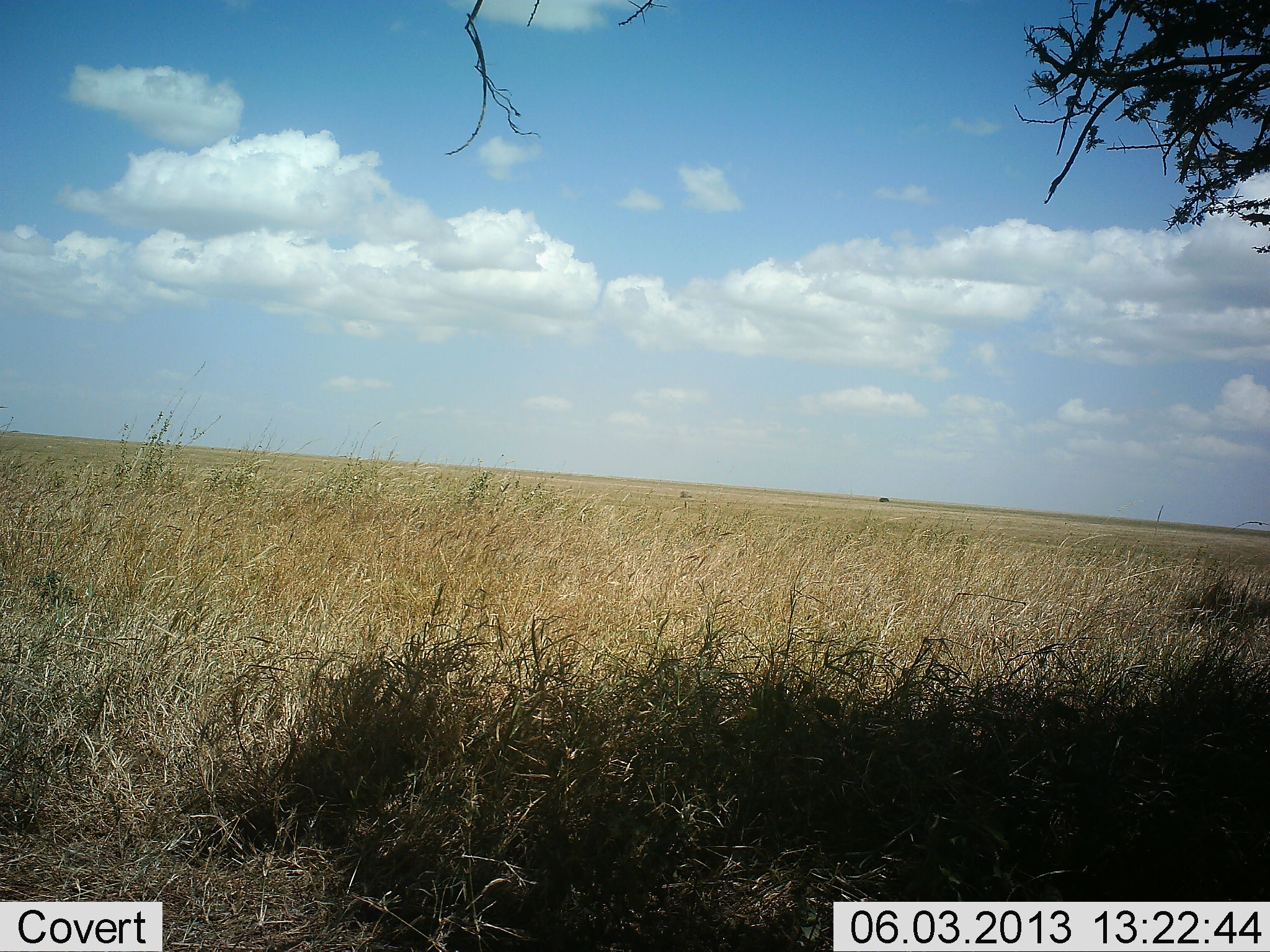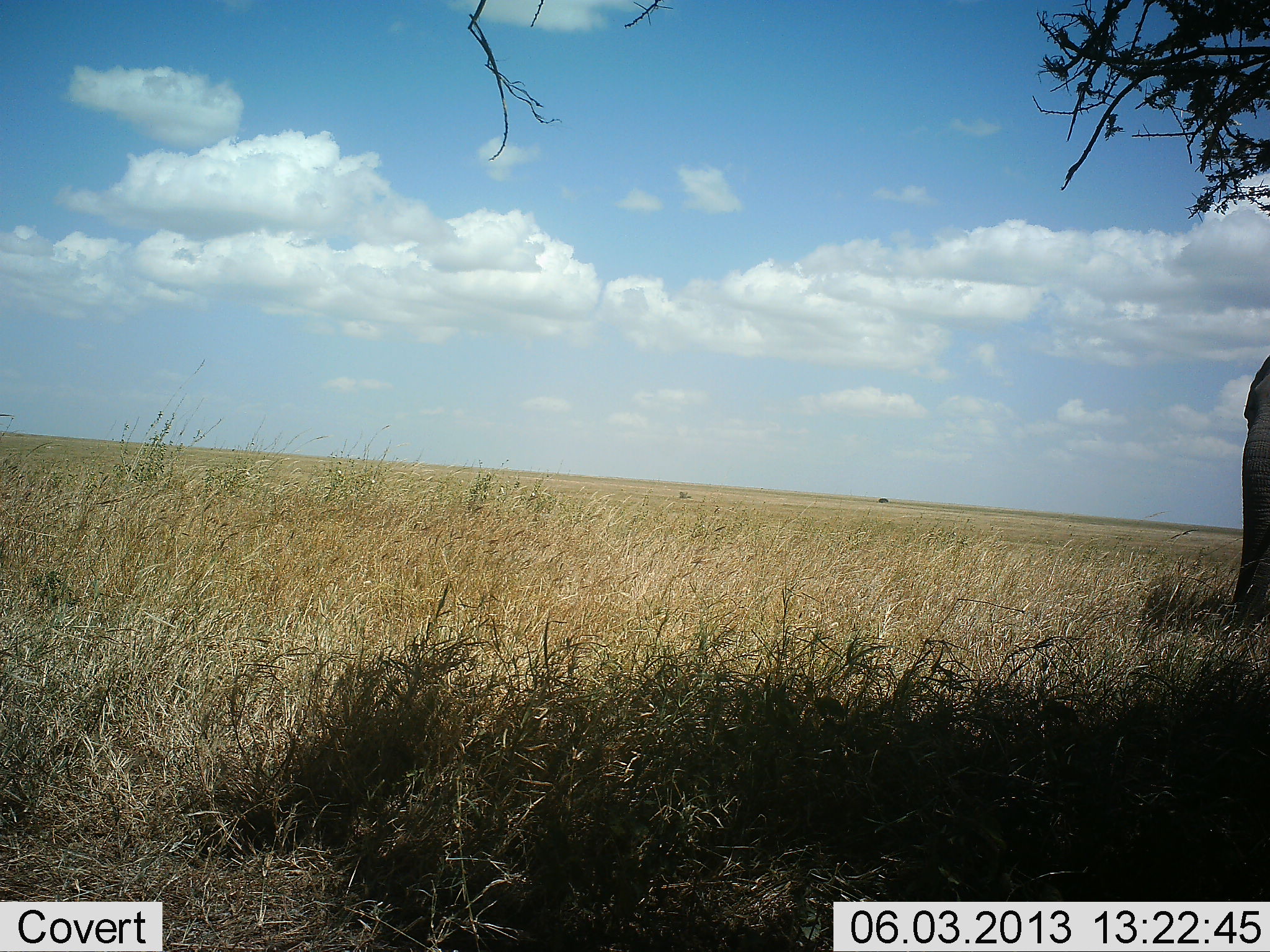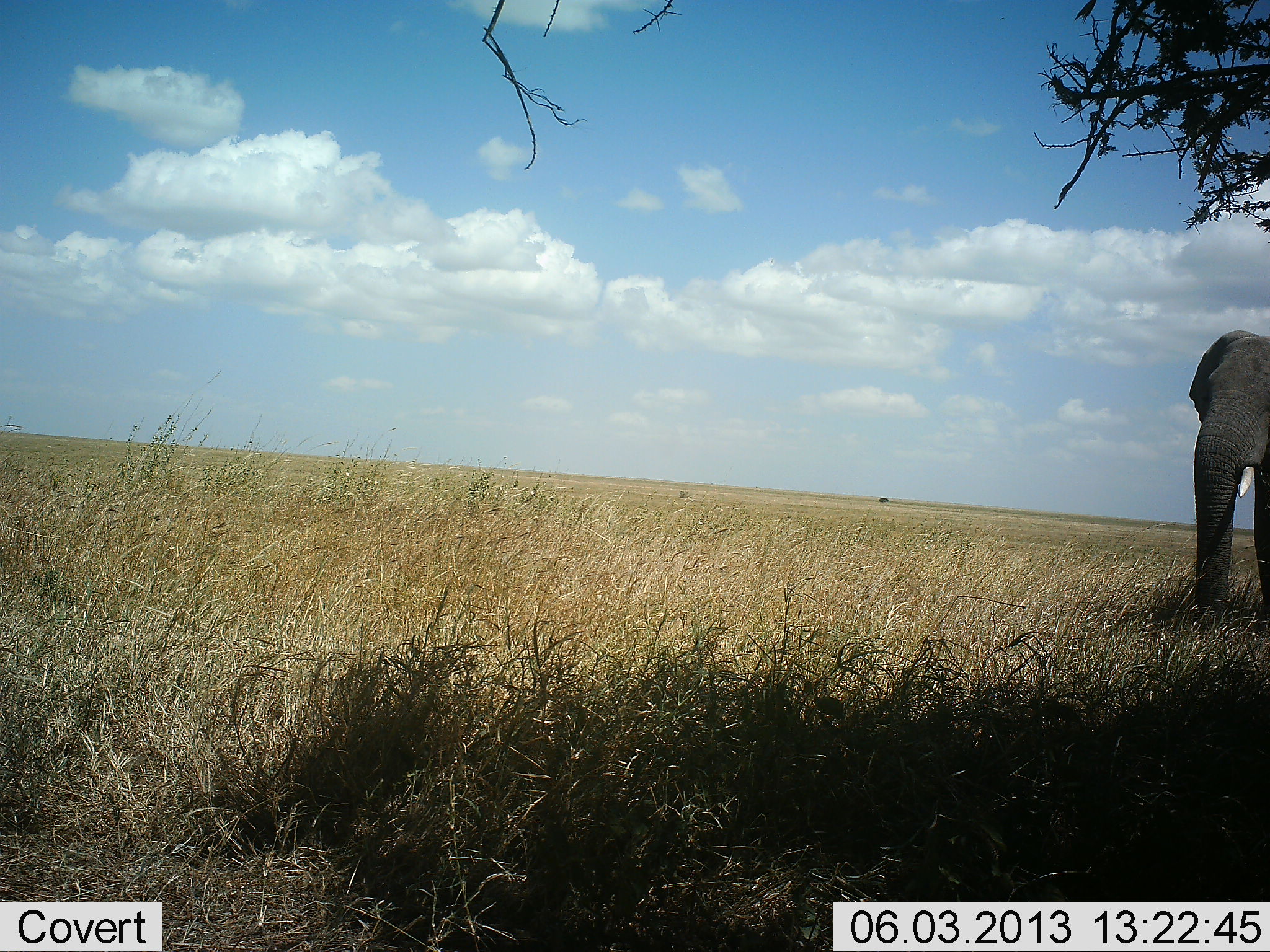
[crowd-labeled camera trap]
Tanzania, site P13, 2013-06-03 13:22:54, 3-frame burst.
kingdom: Animalia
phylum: Chordata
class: Mammalia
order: Proboscidea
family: Elephantidae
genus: Loxodonta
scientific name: Loxodonta africana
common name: african bush elephant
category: elephant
Elephant (african bush elephant) (Loxodonta africana), count 1. Behavior (volunteer vote fractions): standing 9%, resting 9%, moving 91%, interacting 0%. Young present (vote fraction): 0%. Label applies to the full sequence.